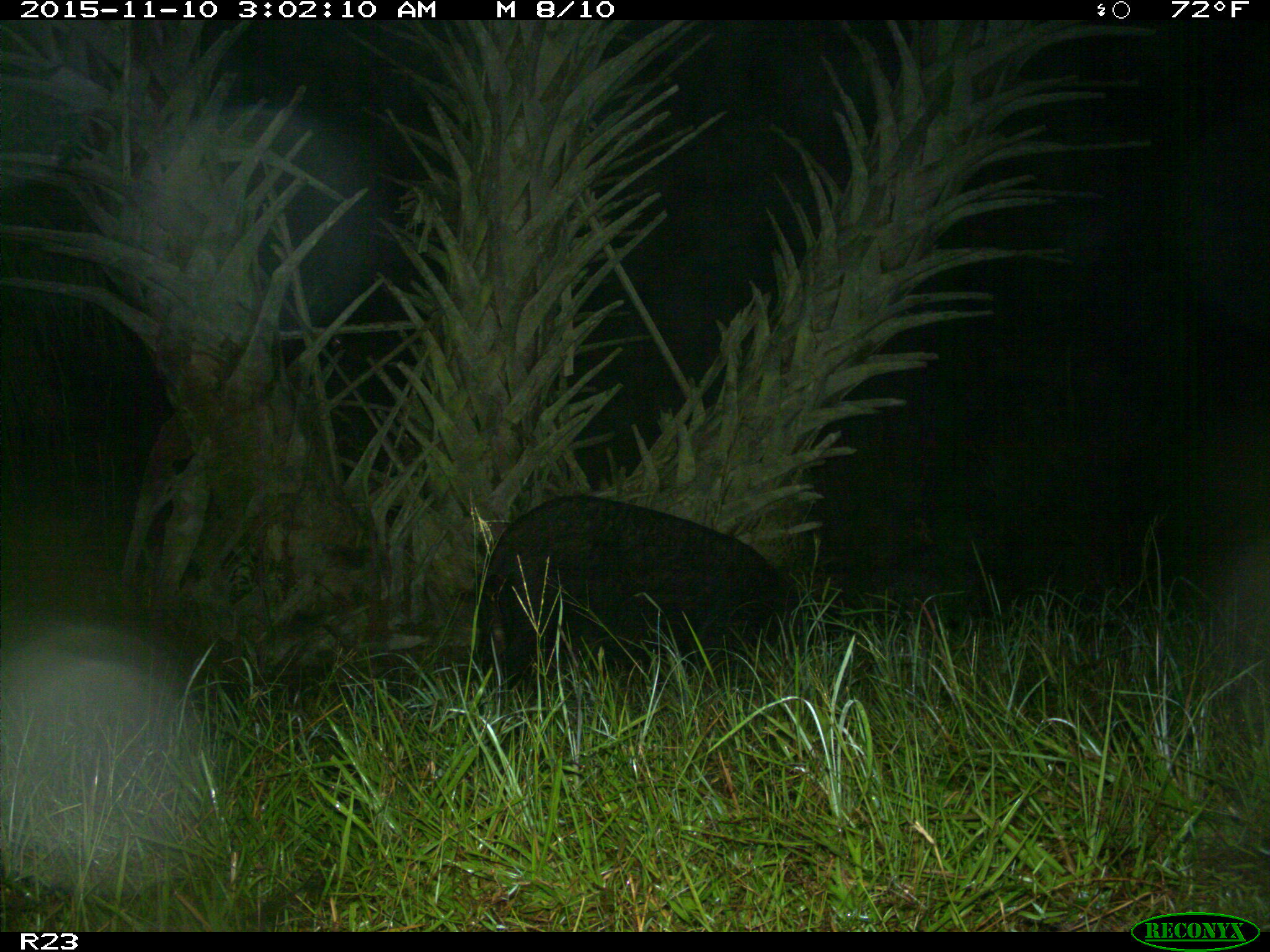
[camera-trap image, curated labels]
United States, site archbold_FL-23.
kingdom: Animalia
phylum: Chordata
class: Mammalia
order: Artiodactyla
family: Suidae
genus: Sus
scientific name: Sus scrofa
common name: wild boar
Sus scrofa (wild boar).